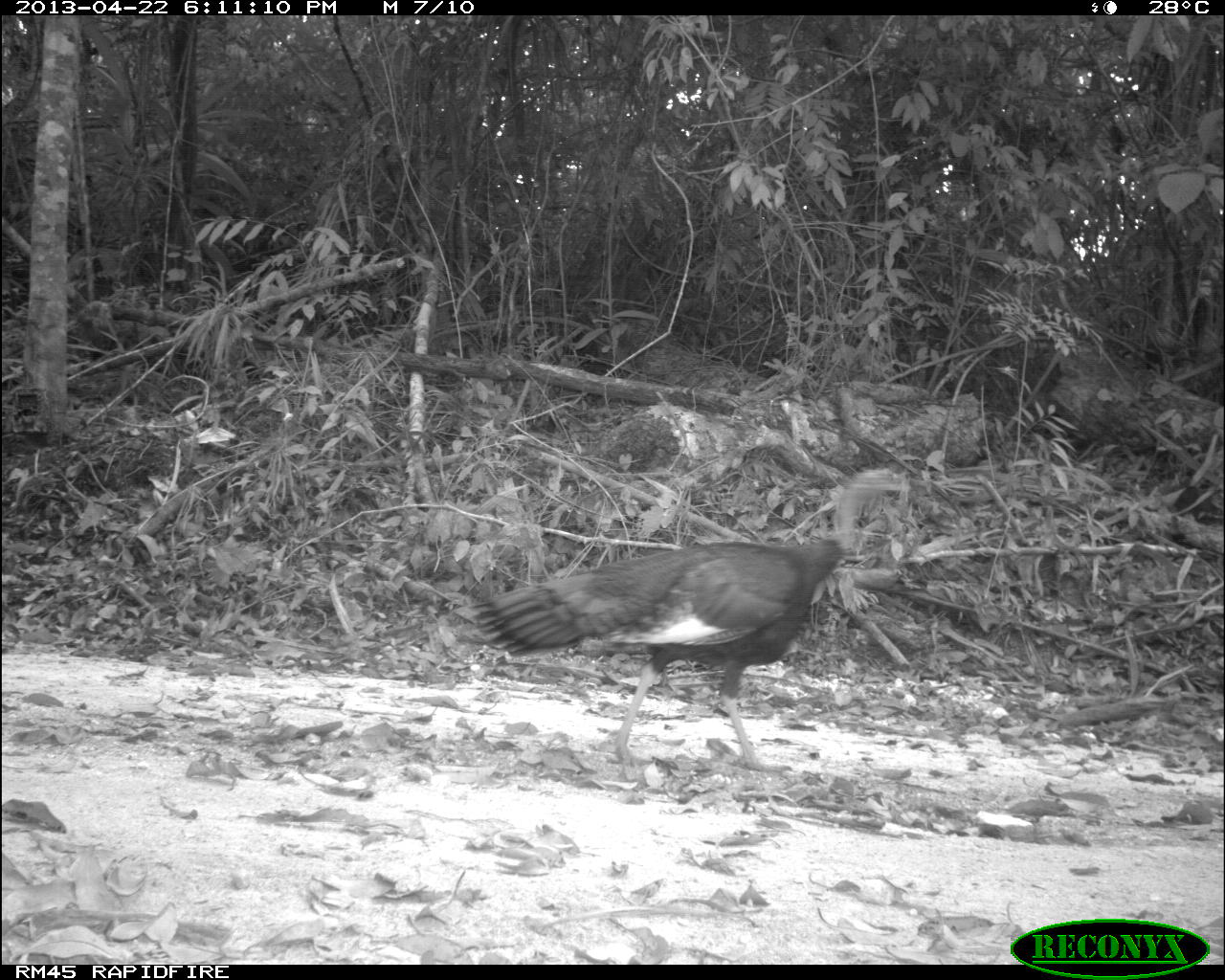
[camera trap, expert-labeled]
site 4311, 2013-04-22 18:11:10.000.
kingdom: Animalia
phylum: Chordata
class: Aves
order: Galliformes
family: Phasianidae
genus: Meleagris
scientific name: Meleagris ocellata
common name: ocellated turkey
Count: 2.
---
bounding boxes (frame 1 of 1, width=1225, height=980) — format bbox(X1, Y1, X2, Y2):
meleagris ocellata: bbox(464, 464, 908, 778)